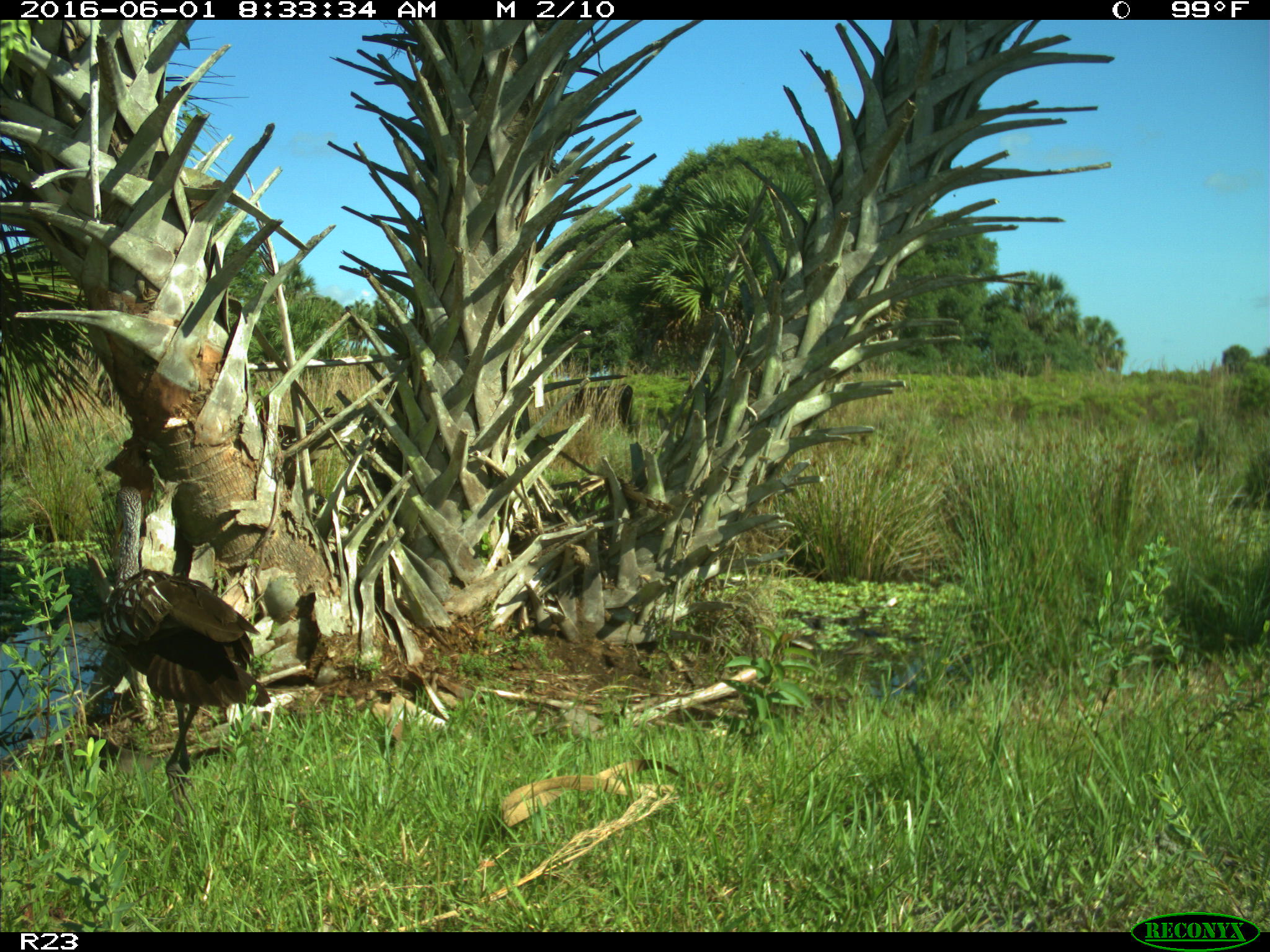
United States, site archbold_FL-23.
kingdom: Animalia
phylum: Chordata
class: Aves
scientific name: Aves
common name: birds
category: unidentified bird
Unidentified bird (birds) (Aves).